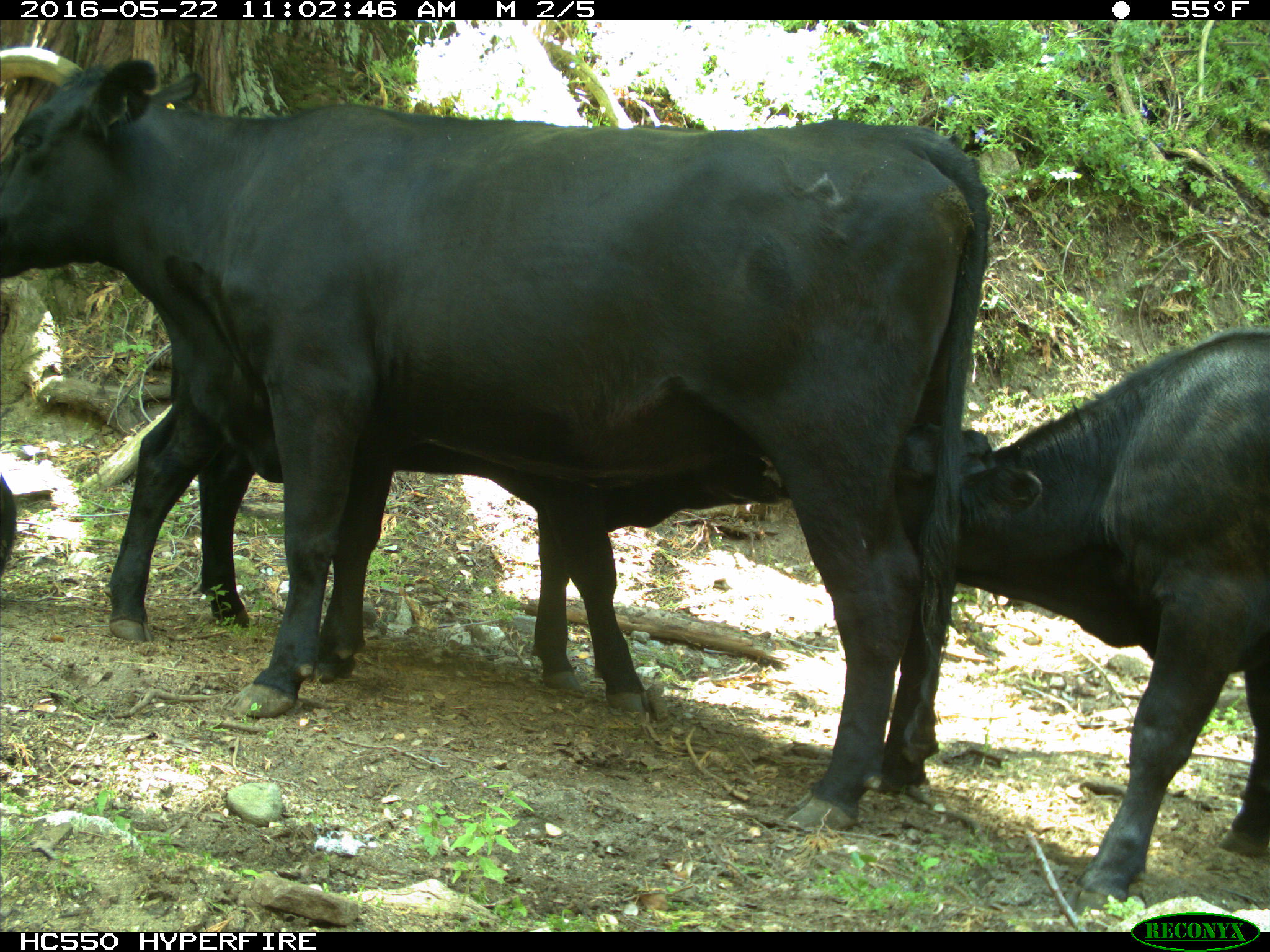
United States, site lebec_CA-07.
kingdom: Animalia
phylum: Chordata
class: Mammalia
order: Artiodactyla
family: Bovidae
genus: Bos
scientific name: Bos taurus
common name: domestic cow